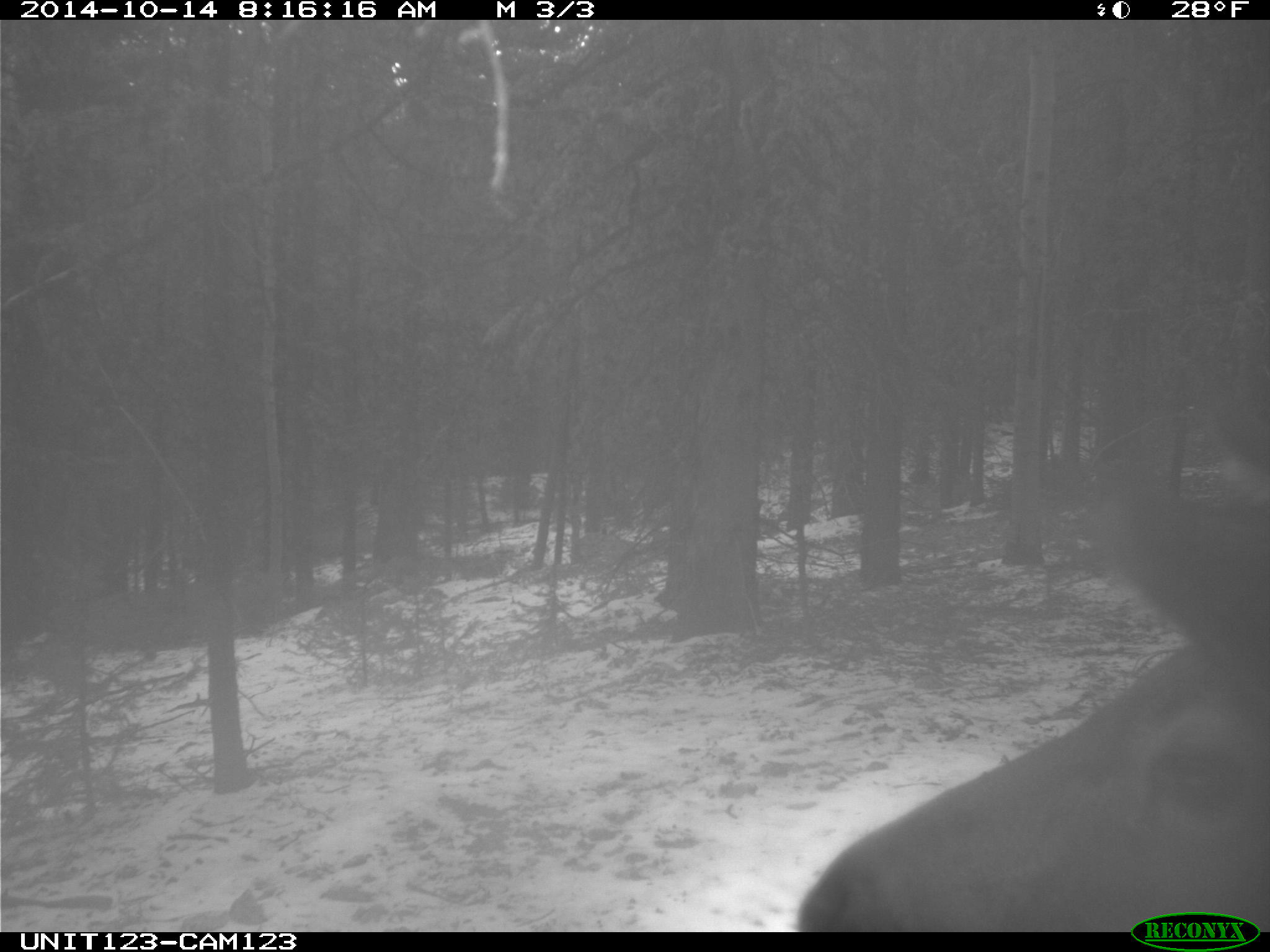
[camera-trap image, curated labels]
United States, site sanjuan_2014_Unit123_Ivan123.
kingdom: Animalia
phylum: Chordata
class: Mammalia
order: Artiodactyla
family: Cervidae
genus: Cervus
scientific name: Cervus elaphus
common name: red deer